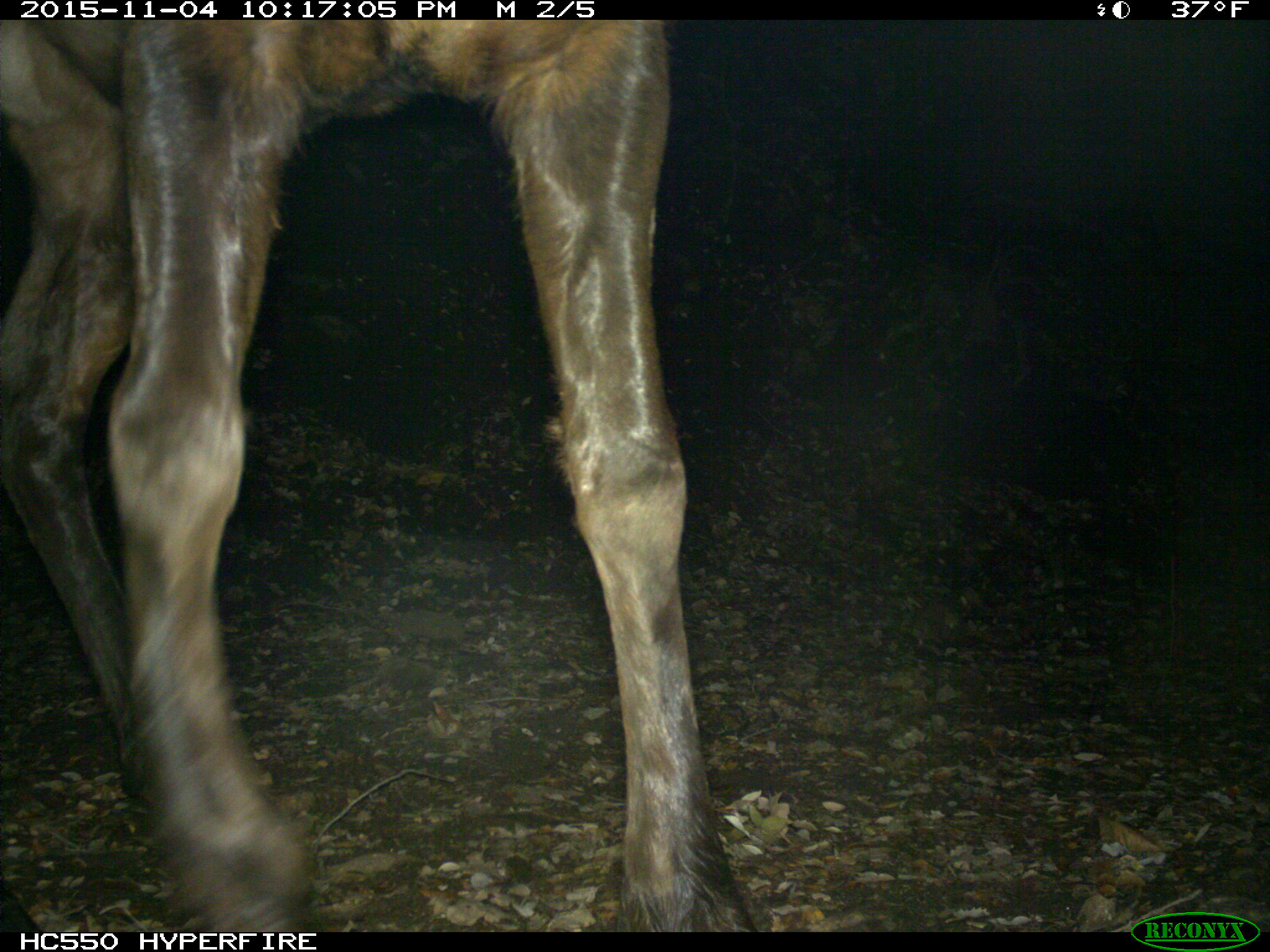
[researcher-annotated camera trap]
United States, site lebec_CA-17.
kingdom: Animalia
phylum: Chordata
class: Mammalia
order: Artiodactyla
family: Cervidae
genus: Cervus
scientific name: Cervus canadensis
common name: elk